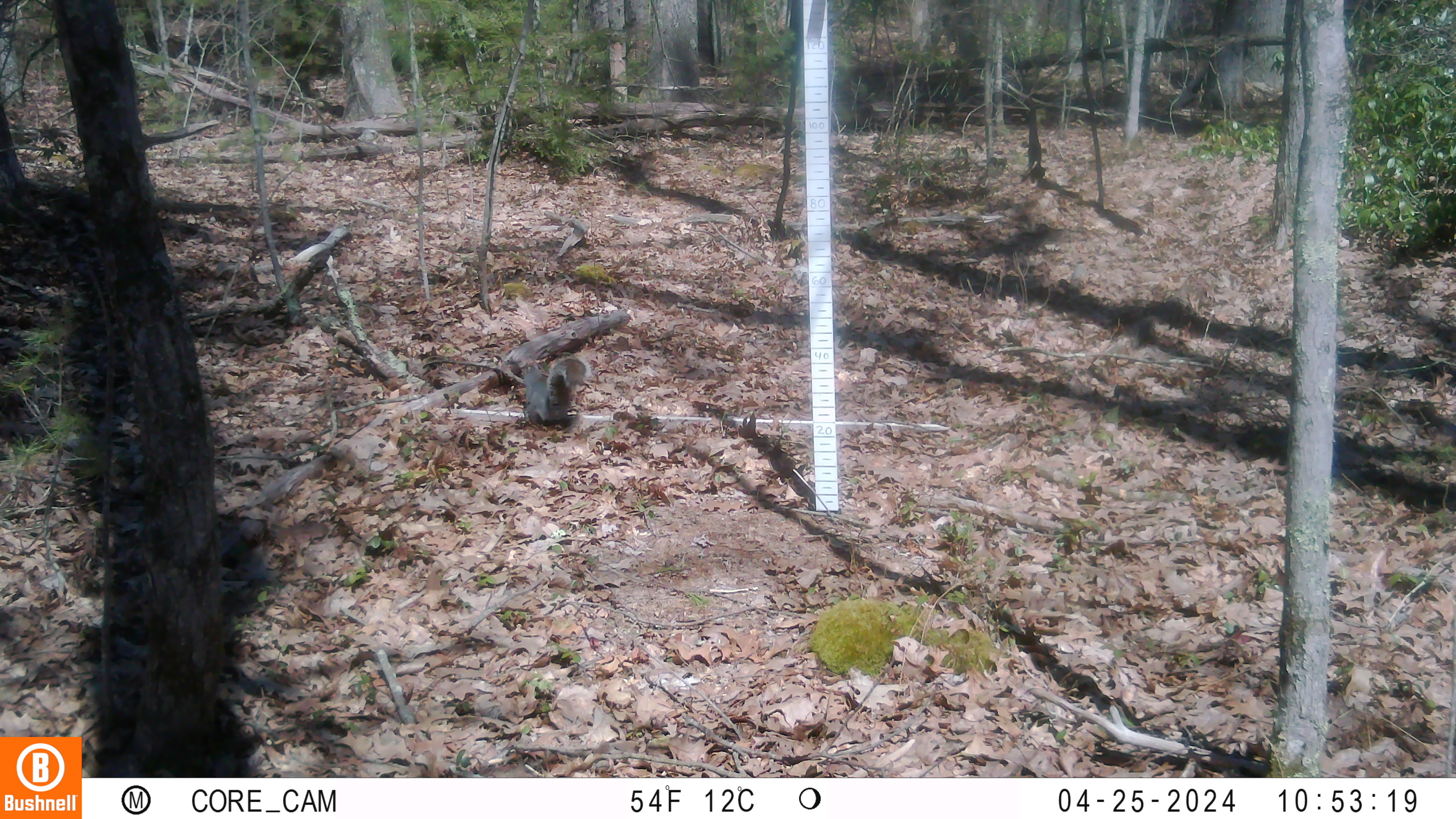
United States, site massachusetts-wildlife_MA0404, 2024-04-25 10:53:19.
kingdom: Animalia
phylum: Chordata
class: Mammalia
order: Rodentia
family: Sciuridae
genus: Sciurus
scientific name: Sciurus carolinensis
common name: gray squirrel